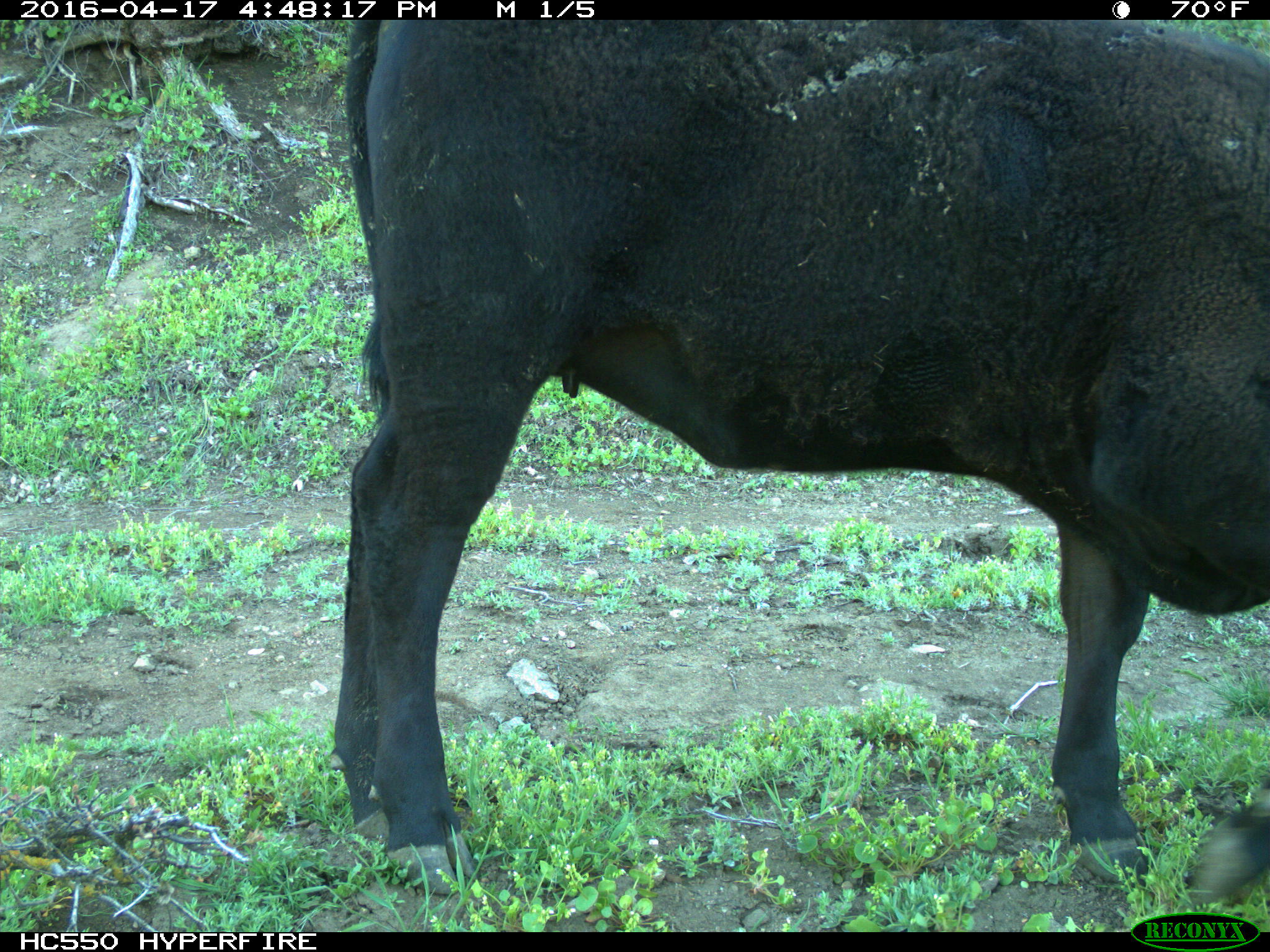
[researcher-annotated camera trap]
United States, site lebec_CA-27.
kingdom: Animalia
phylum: Chordata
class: Mammalia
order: Artiodactyla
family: Bovidae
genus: Bos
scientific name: Bos taurus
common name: domestic cow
Bos taurus (domestic cow).